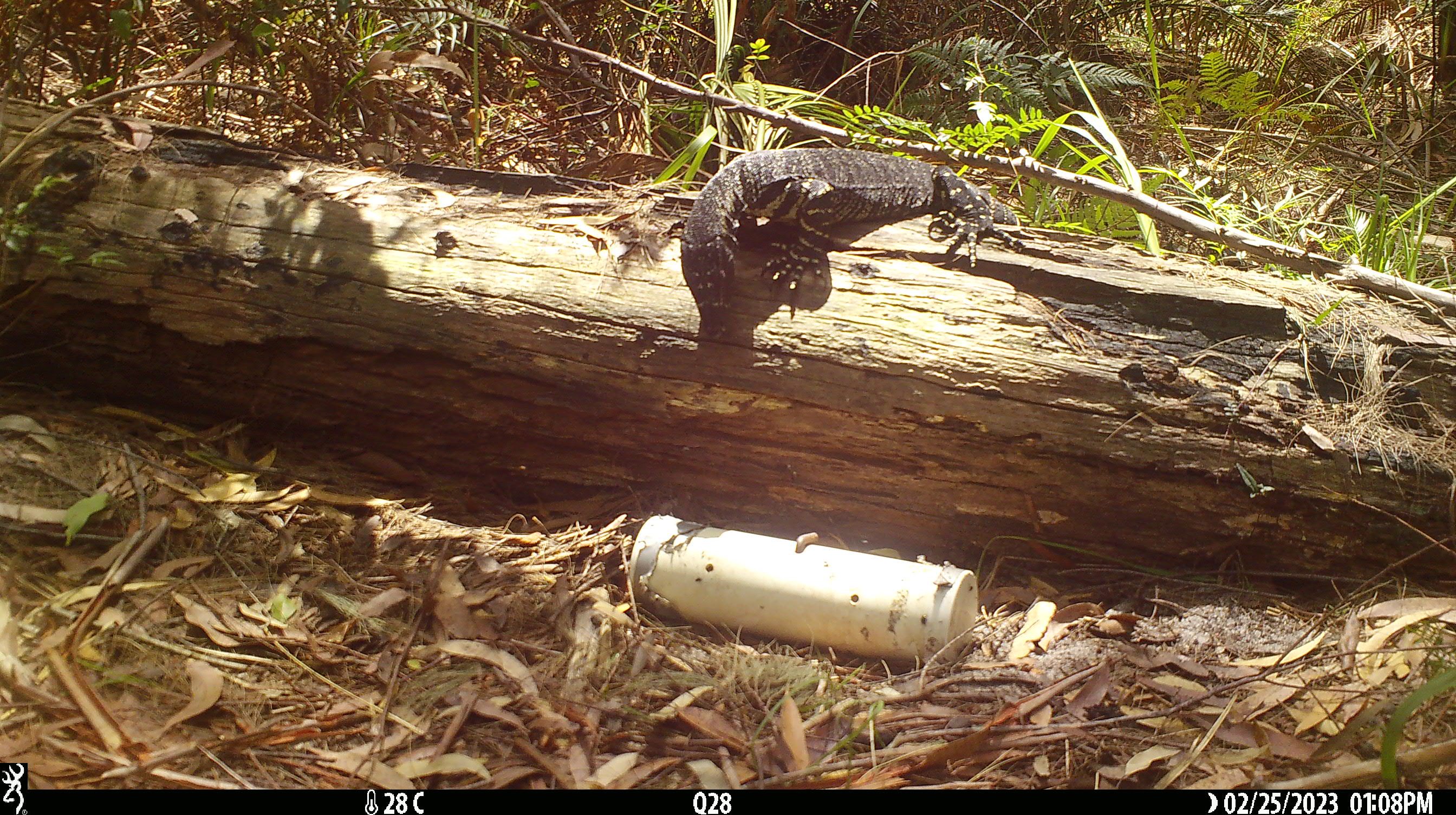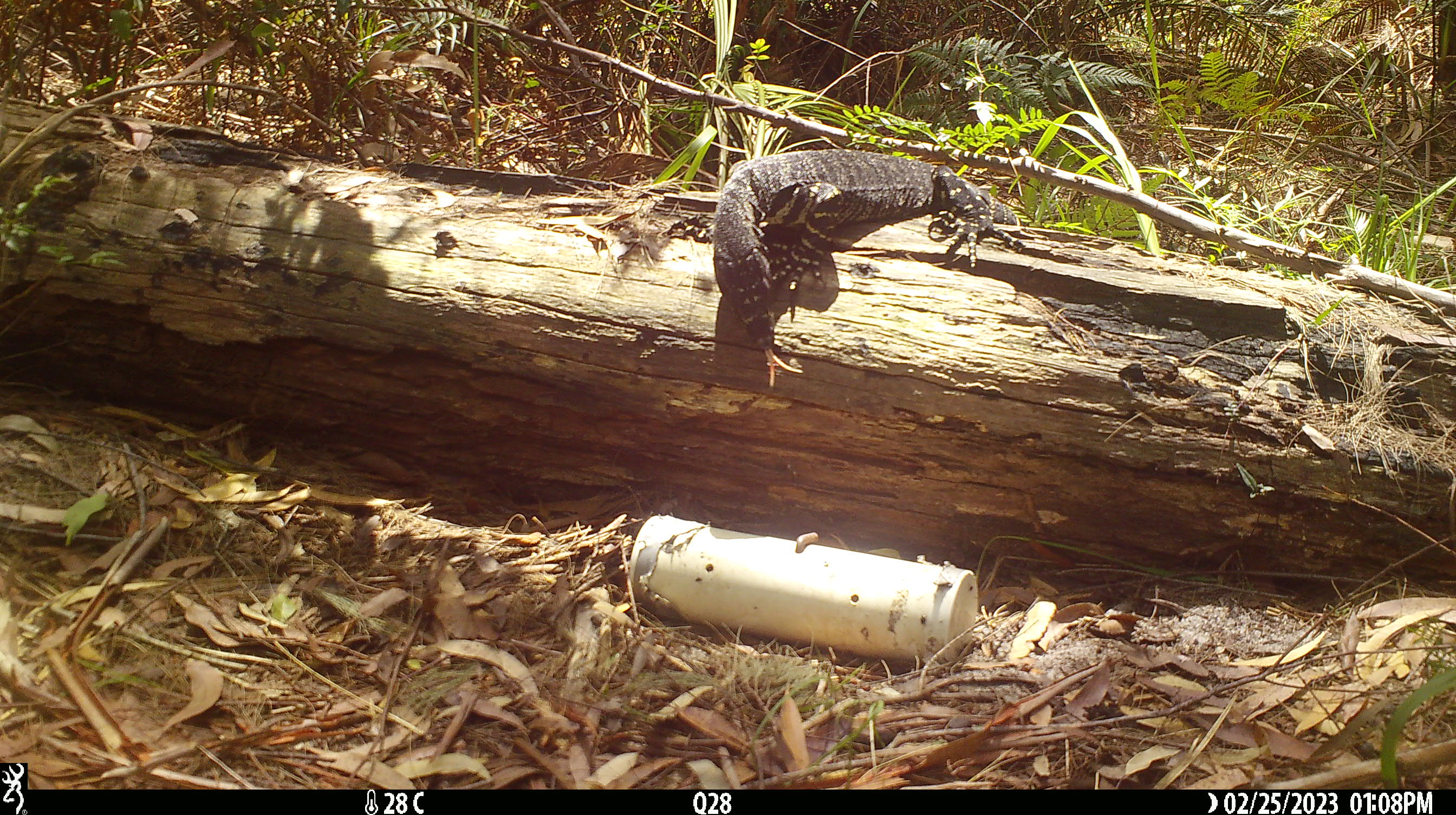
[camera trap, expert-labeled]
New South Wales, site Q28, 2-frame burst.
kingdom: Animalia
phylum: Chordata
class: Reptilia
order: Squamata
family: Varanidae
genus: Varanus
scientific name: Varanus varius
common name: lace monitor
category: goanna